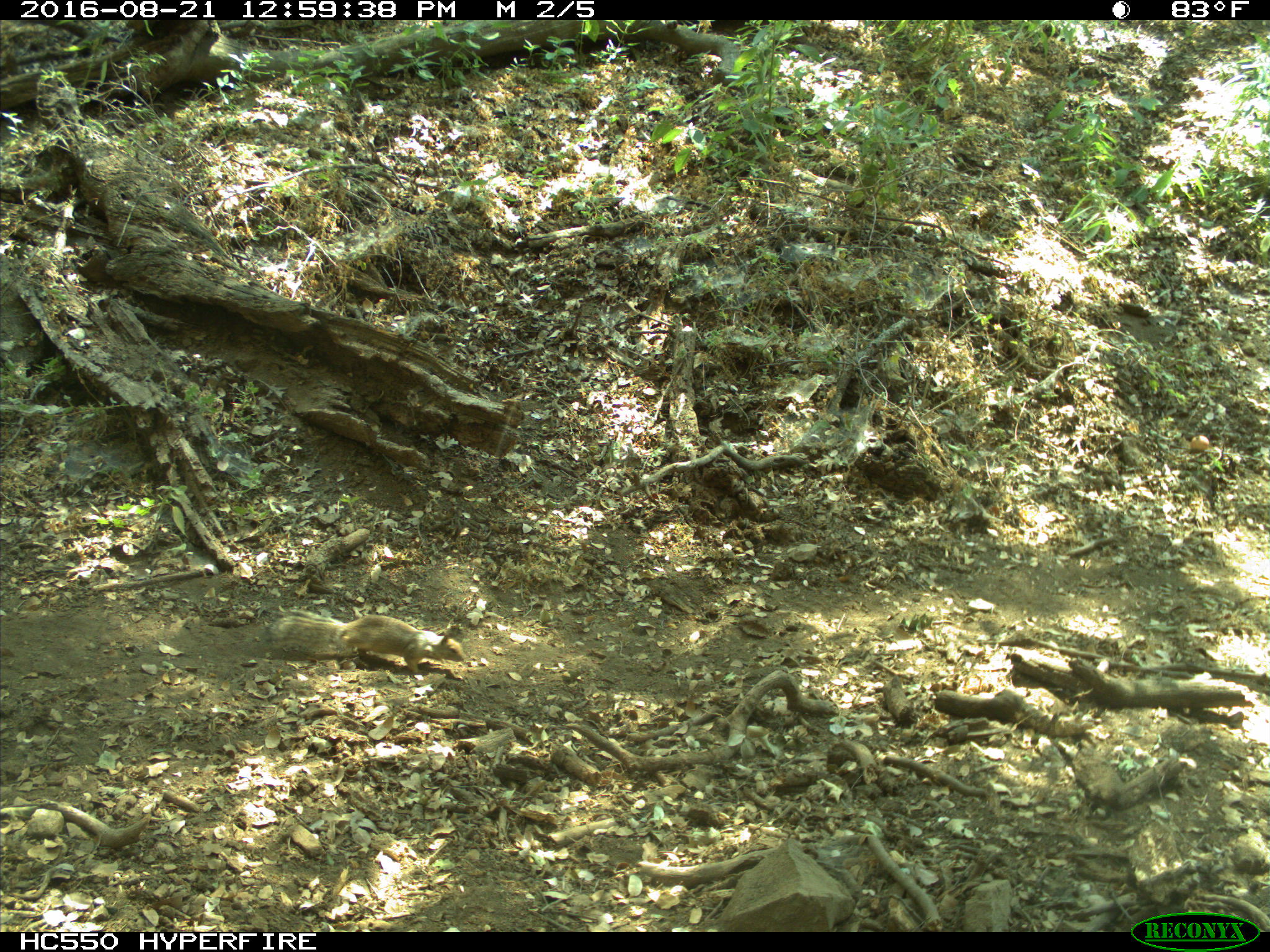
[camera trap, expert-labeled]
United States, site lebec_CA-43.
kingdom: Animalia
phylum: Chordata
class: Mammalia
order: Rodentia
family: Sciuridae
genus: Otospermophilus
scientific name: Otospermophilus beecheyi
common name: california ground squirrel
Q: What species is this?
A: Otospermophilus beecheyi (california ground squirrel).